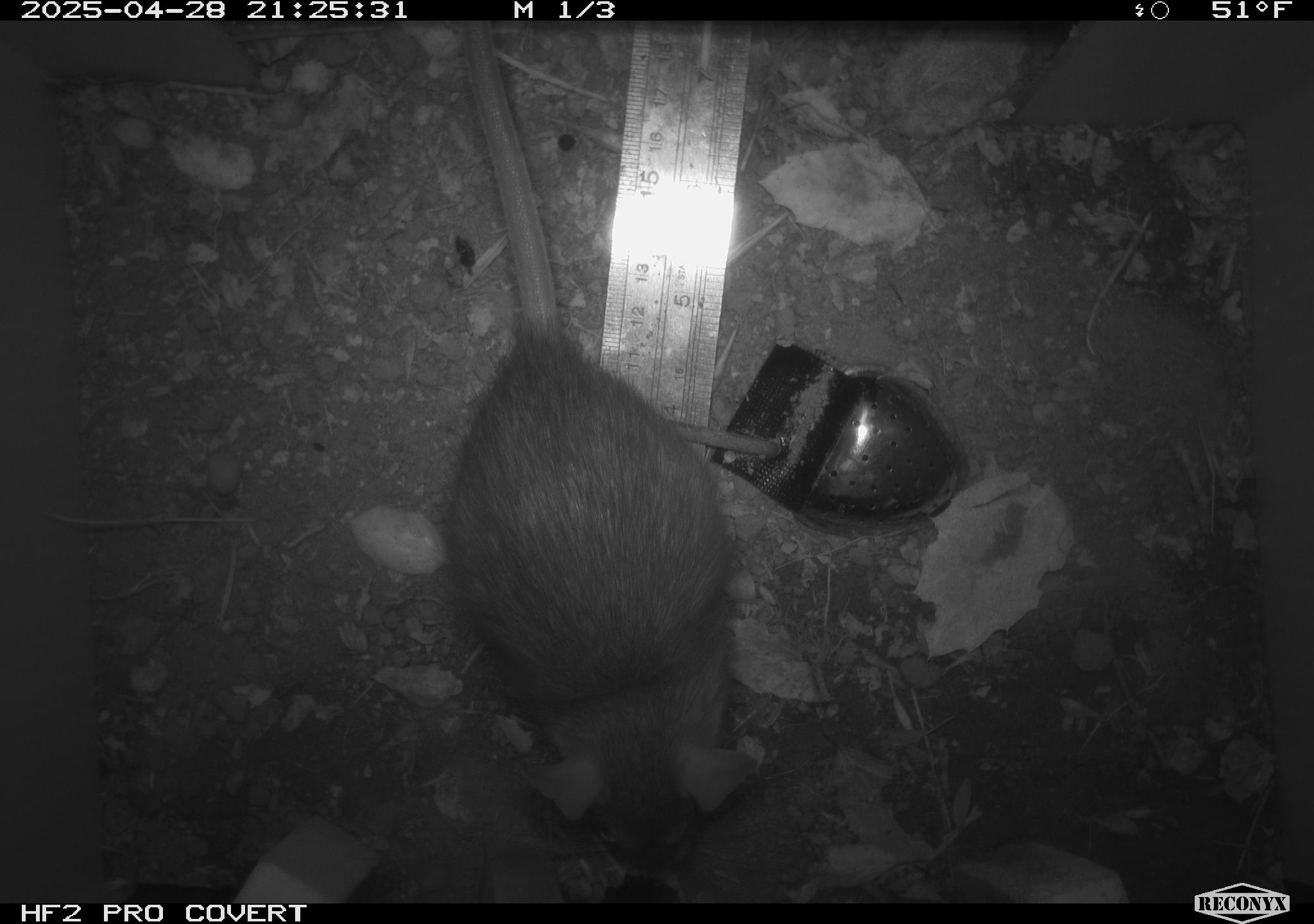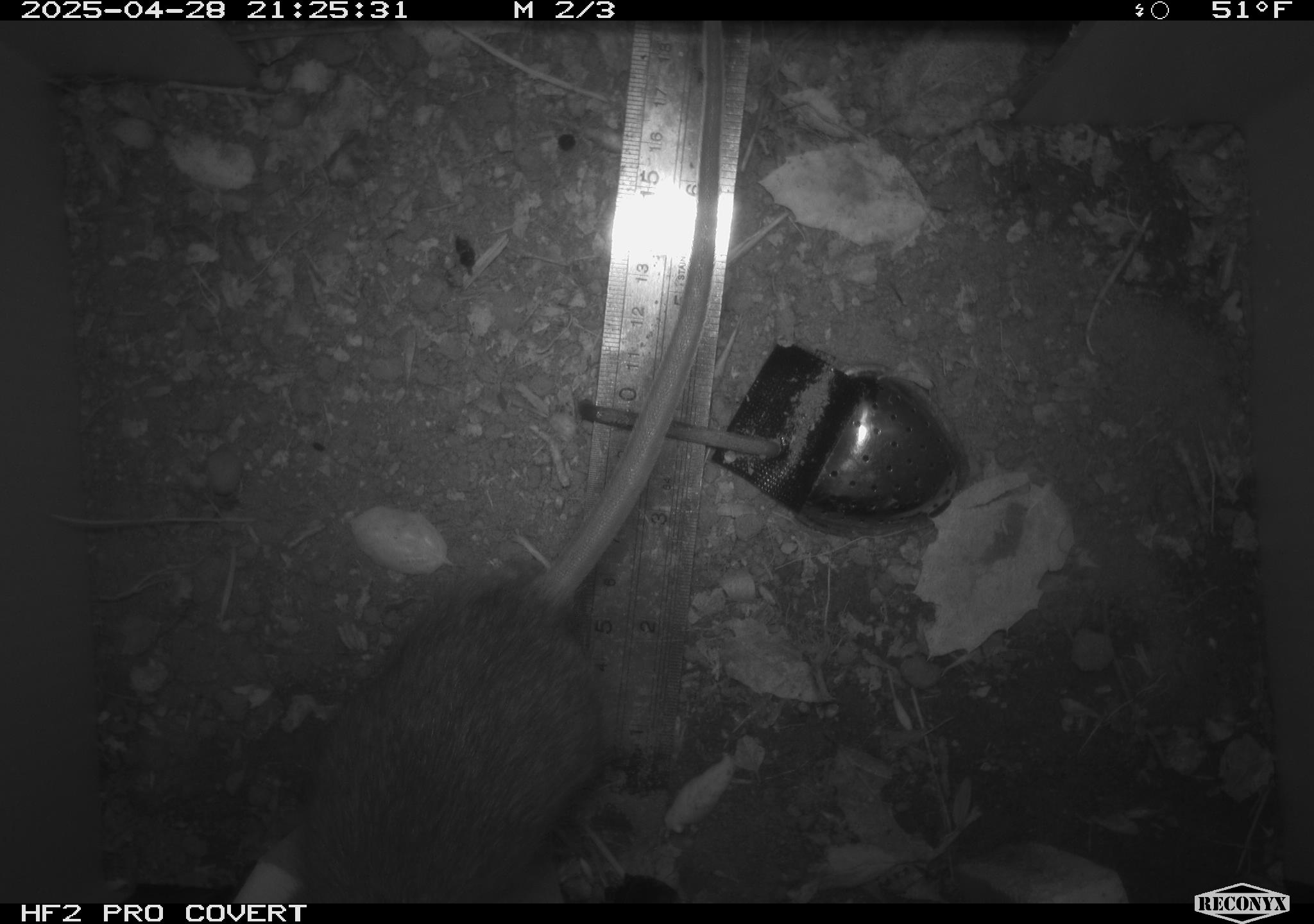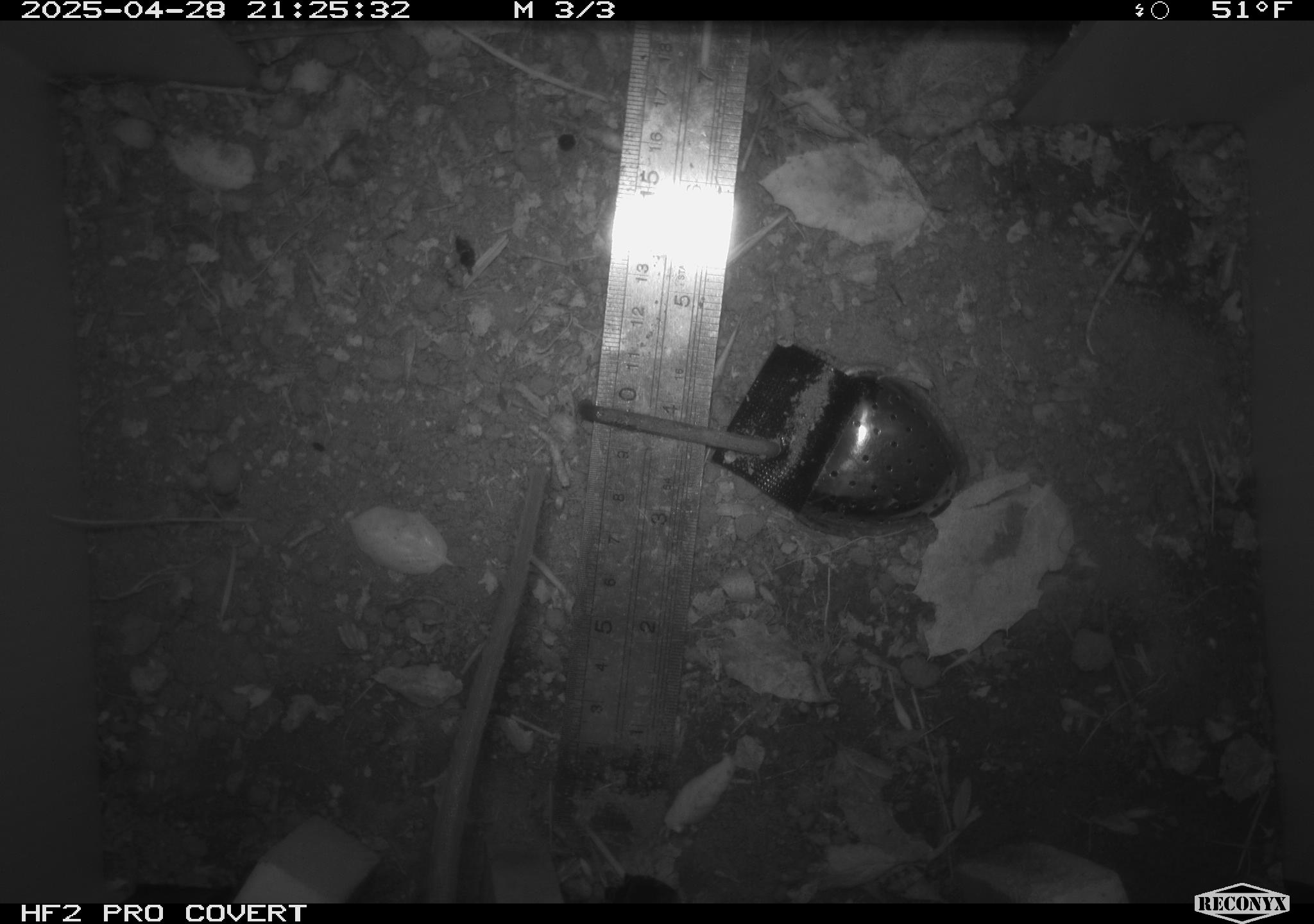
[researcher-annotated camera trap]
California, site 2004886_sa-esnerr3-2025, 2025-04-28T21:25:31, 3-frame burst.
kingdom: Animalia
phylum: Chordata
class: Mammalia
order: Rodentia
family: Muridae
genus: Rattus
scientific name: Rattus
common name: rat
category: rattus species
Rattus species (rat) (Rattus).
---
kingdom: Animalia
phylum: Chordata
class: Mammalia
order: Rodentia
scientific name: Rodentia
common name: rodent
Rodent (Rodentia).